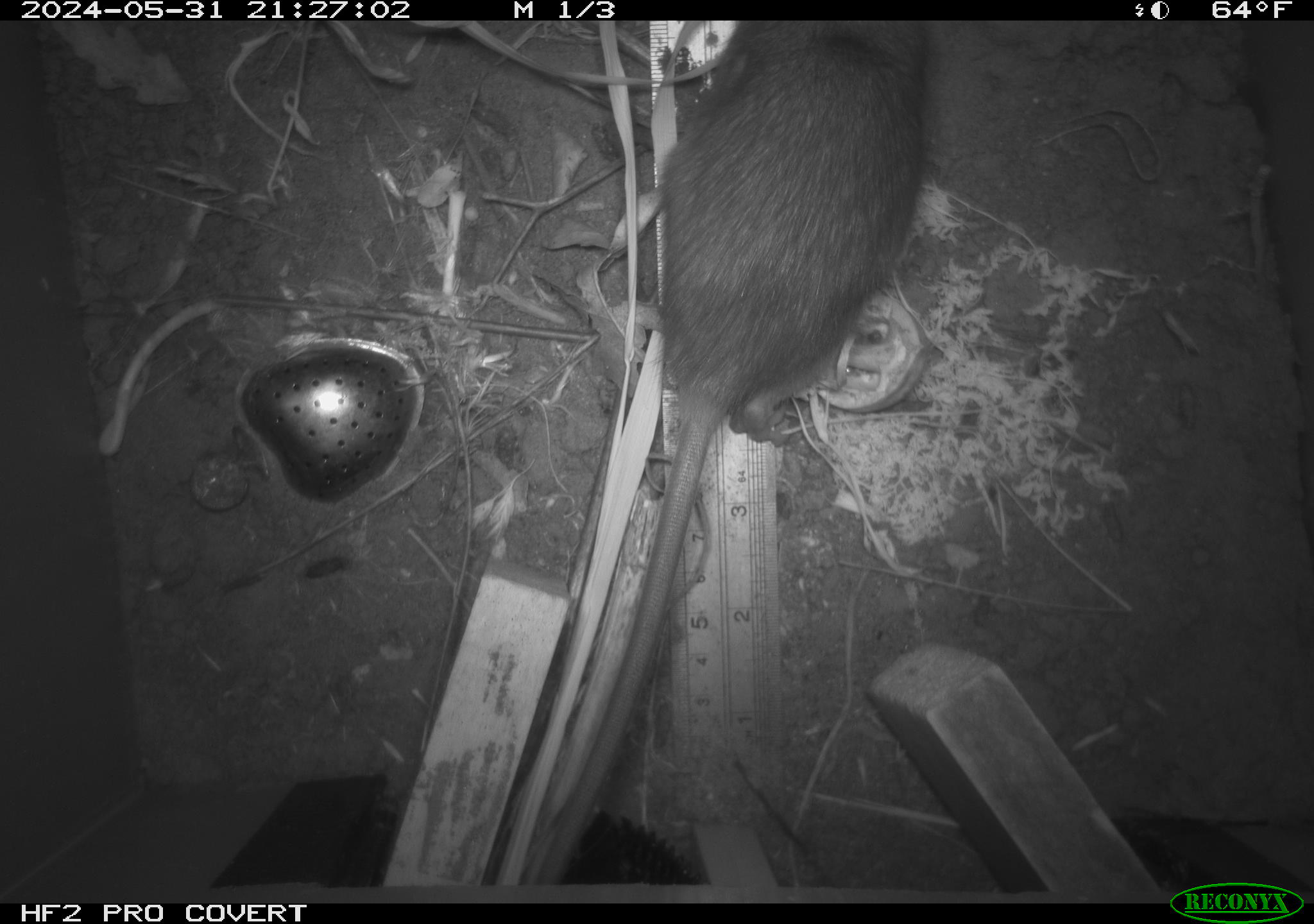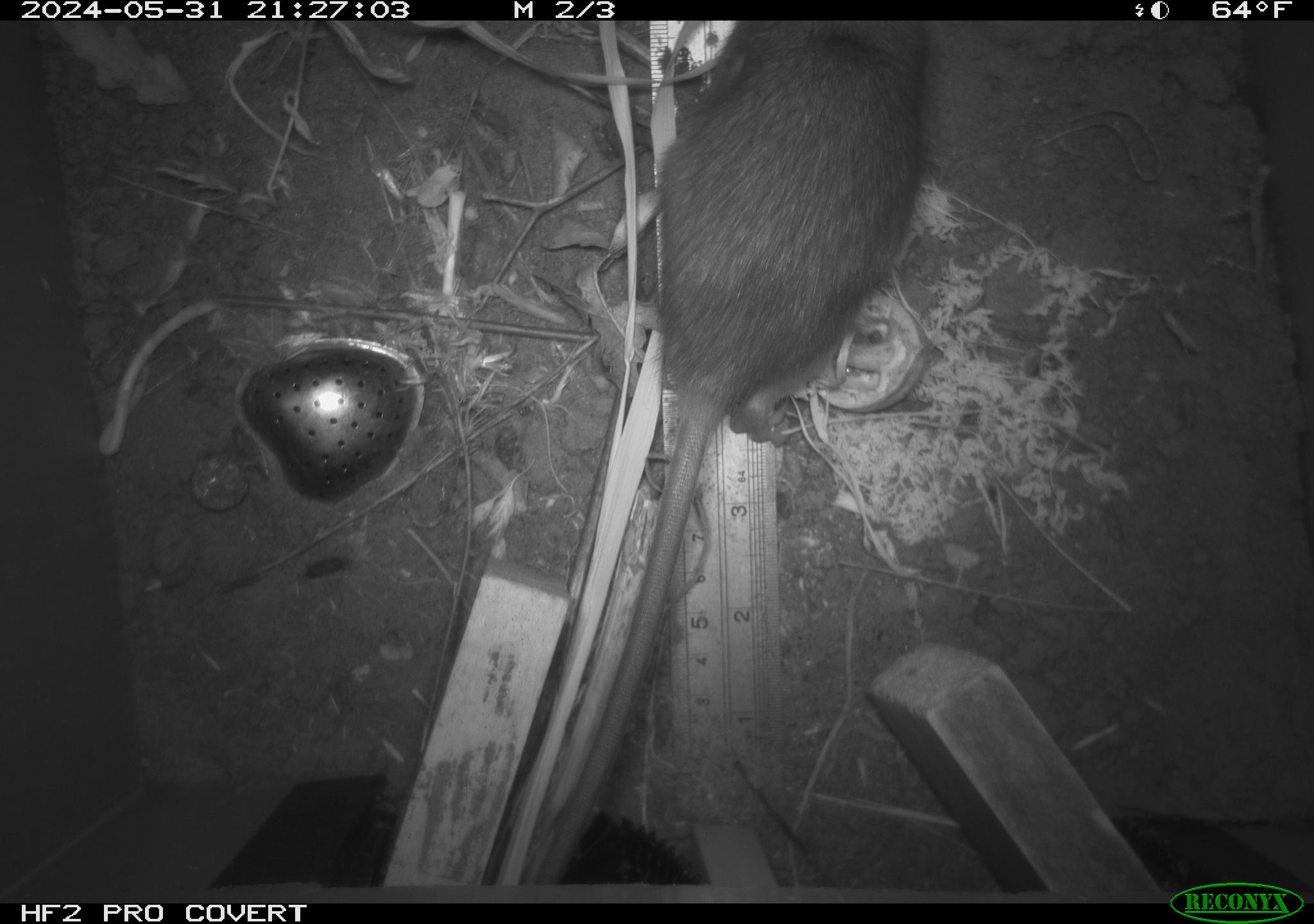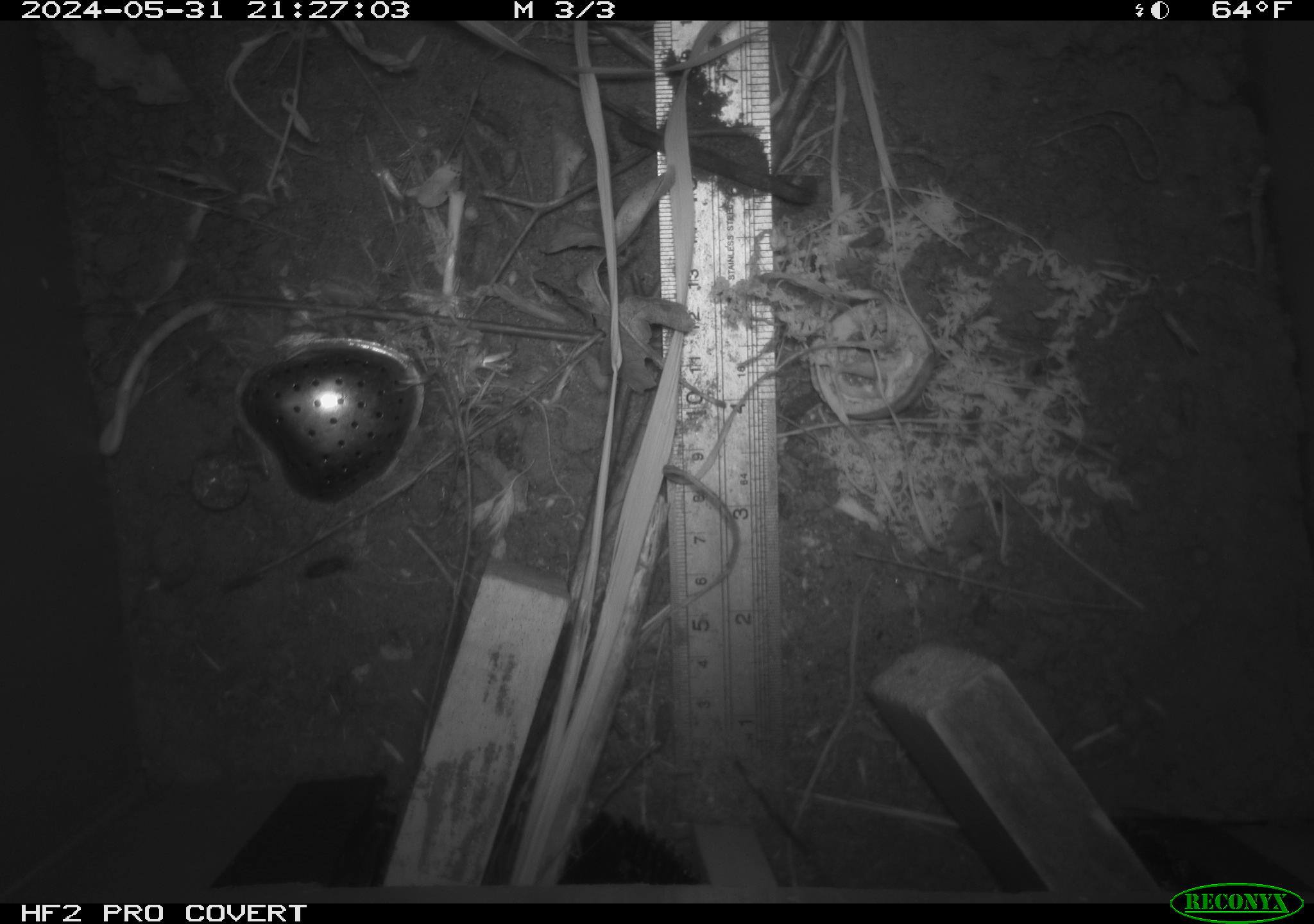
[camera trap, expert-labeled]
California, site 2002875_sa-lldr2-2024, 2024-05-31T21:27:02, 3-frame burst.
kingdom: Animalia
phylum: Chordata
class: Mammalia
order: Rodentia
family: Muridae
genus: Rattus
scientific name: Rattus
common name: rat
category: rattus species